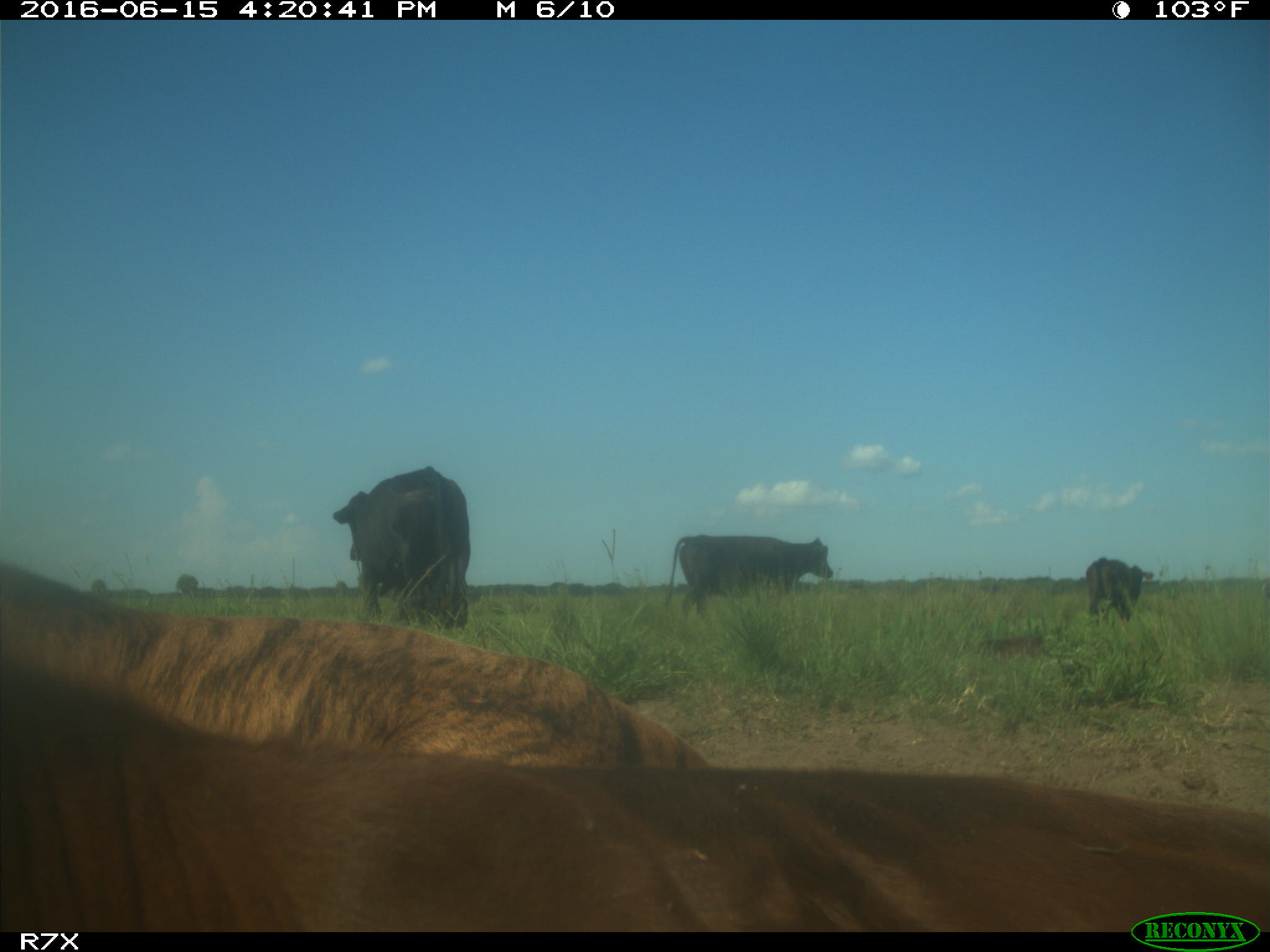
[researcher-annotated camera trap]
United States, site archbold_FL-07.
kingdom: Animalia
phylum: Chordata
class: Mammalia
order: Artiodactyla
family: Bovidae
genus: Bos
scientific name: Bos taurus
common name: domestic cow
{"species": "Bos taurus (domestic cow)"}